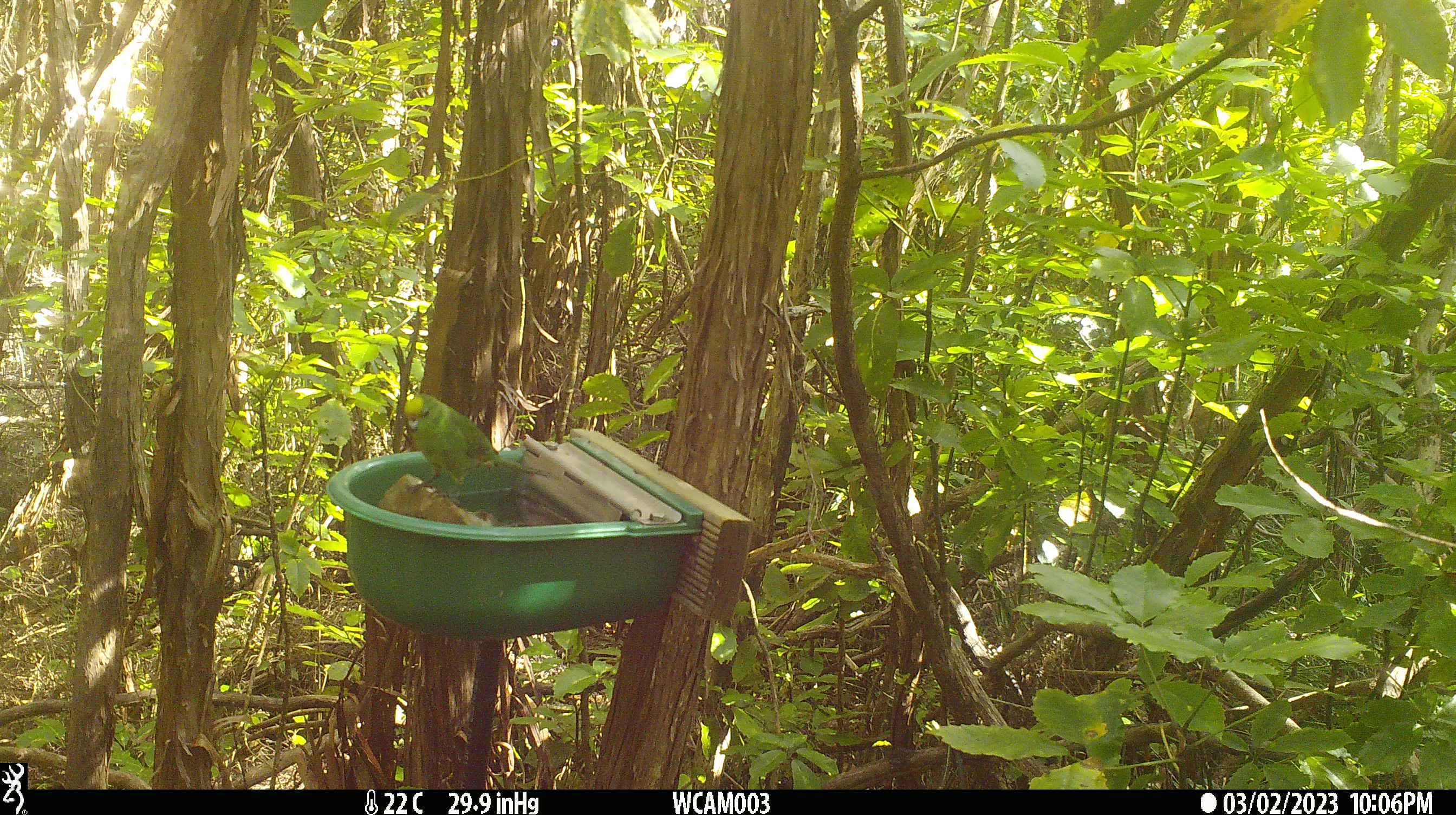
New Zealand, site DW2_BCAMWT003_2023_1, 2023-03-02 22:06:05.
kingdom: Animalia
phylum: Chordata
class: Aves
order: Psittaciformes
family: Psittaculidae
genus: Cyanoramphus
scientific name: Cyanoramphus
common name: parakeet